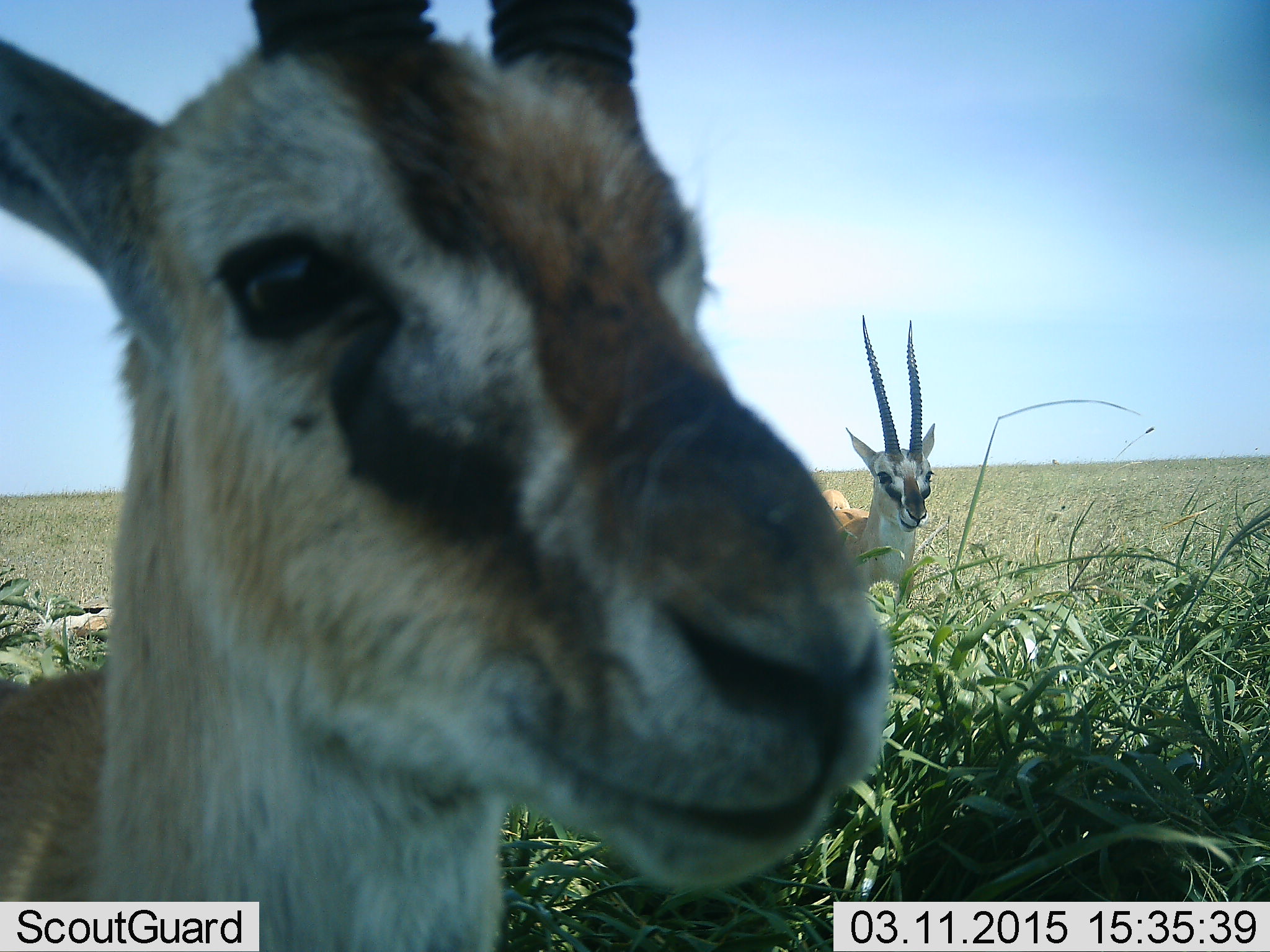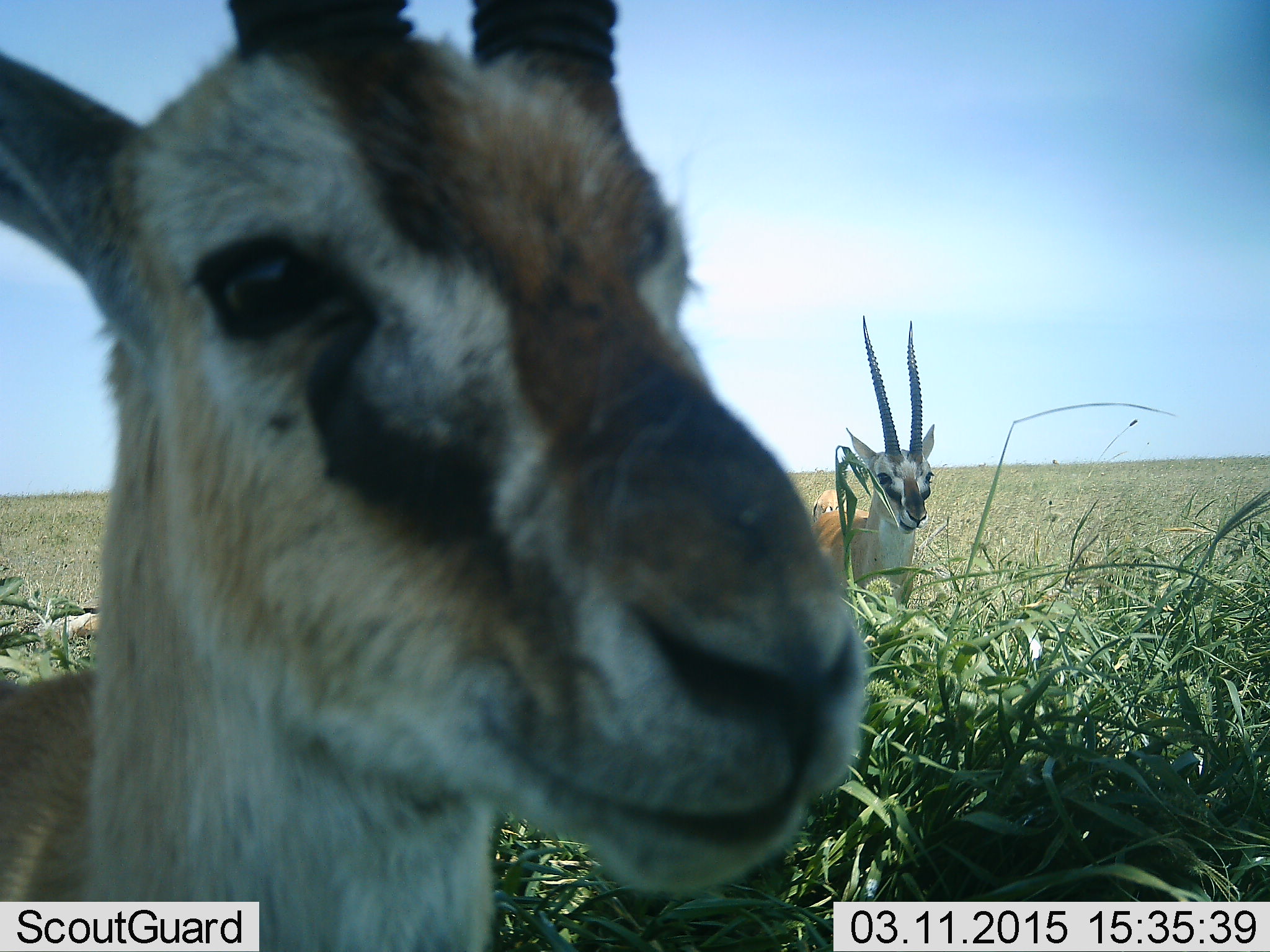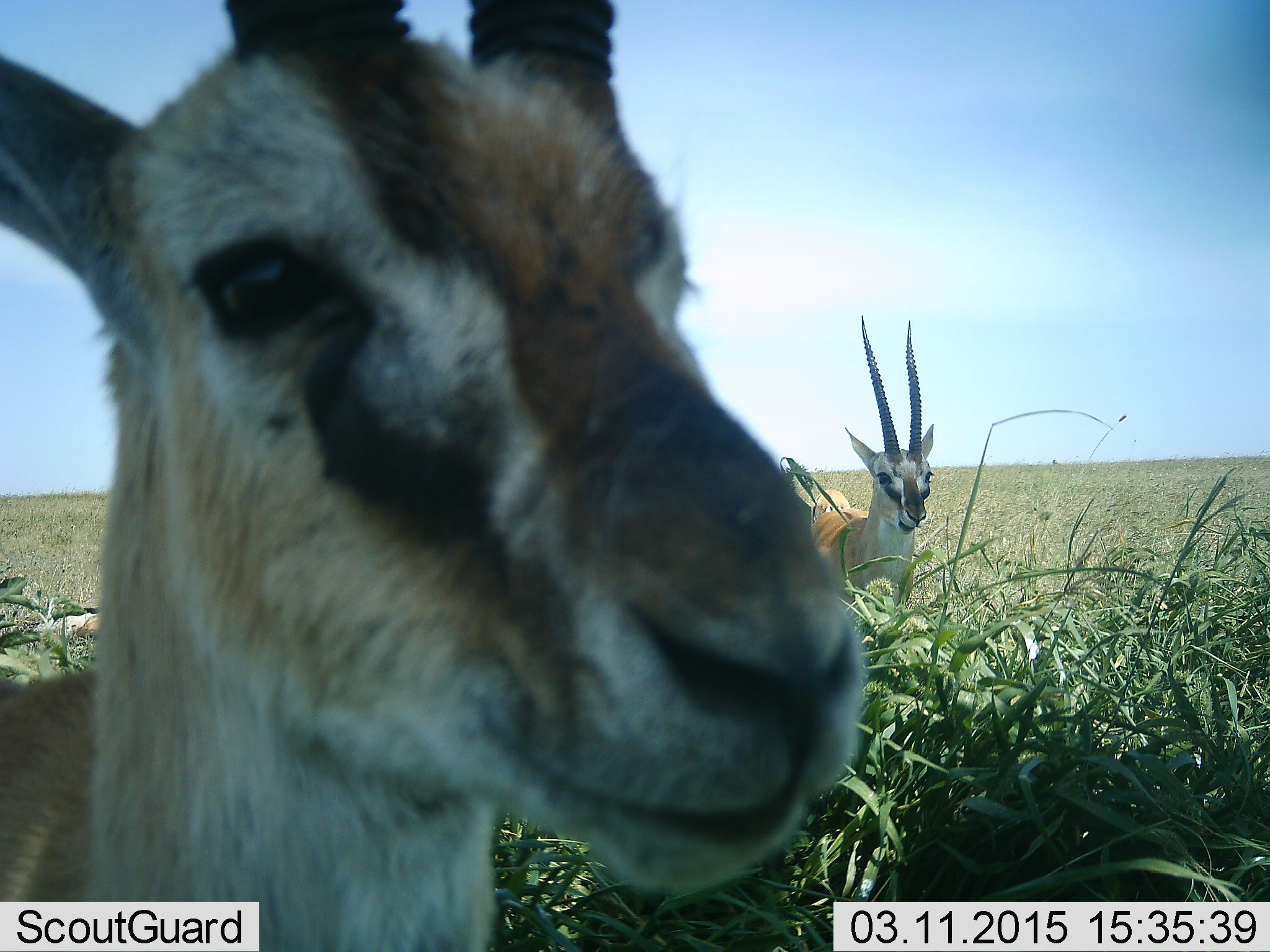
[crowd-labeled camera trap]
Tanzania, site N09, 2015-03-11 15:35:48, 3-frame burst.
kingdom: Animalia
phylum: Chordata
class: Mammalia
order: Artiodactyla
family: Bovidae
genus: Eudorcas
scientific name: Eudorcas thomsonii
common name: thomson's gazelle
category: gazellethomsons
Gazellethomsons (thomson's gazelle) (Eudorcas thomsonii), count 2. Behavior (volunteer vote fractions): standing 90%, resting 0%, moving 10%, interacting 0%. Young present (vote fraction): 10%. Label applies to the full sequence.